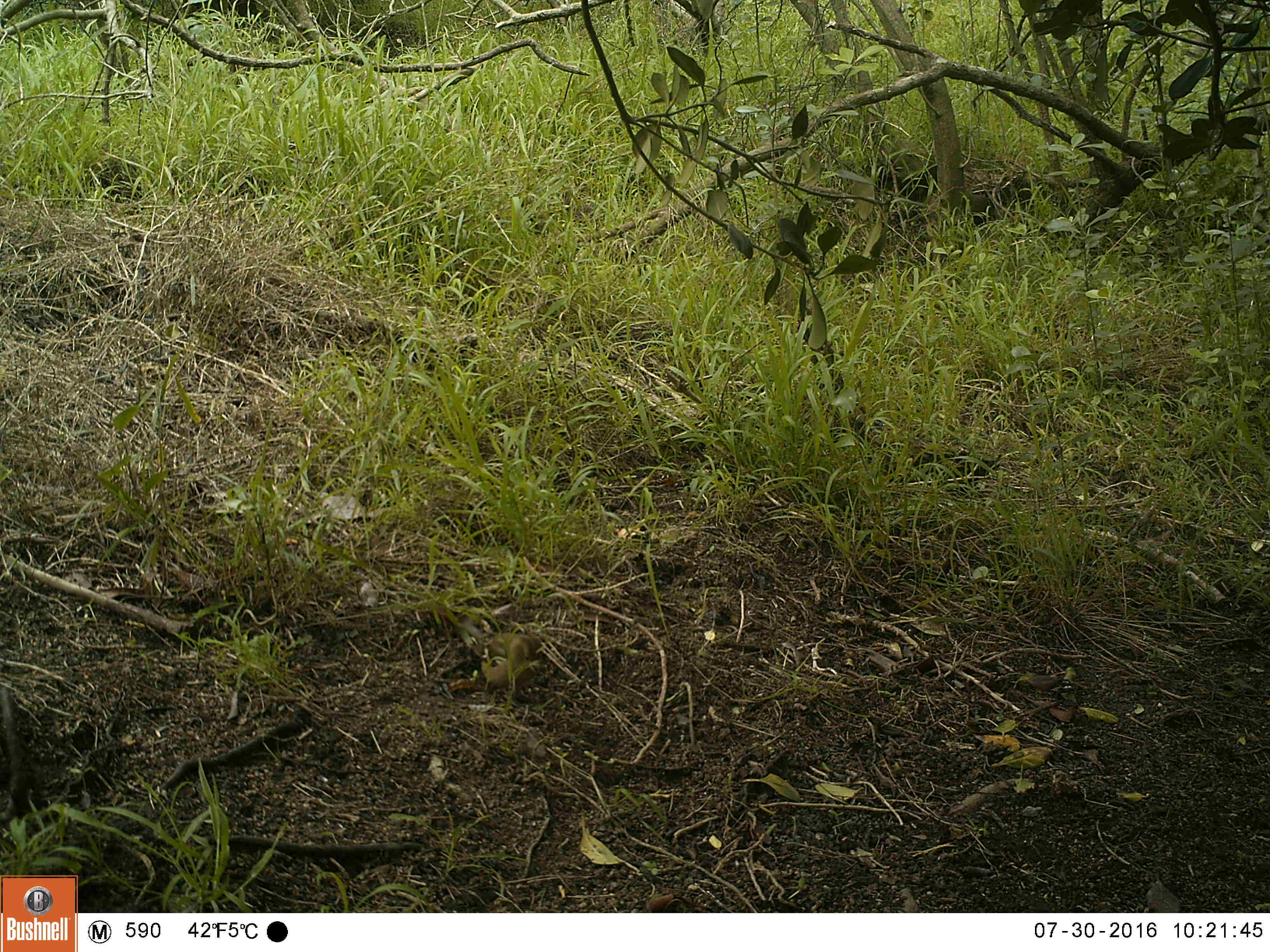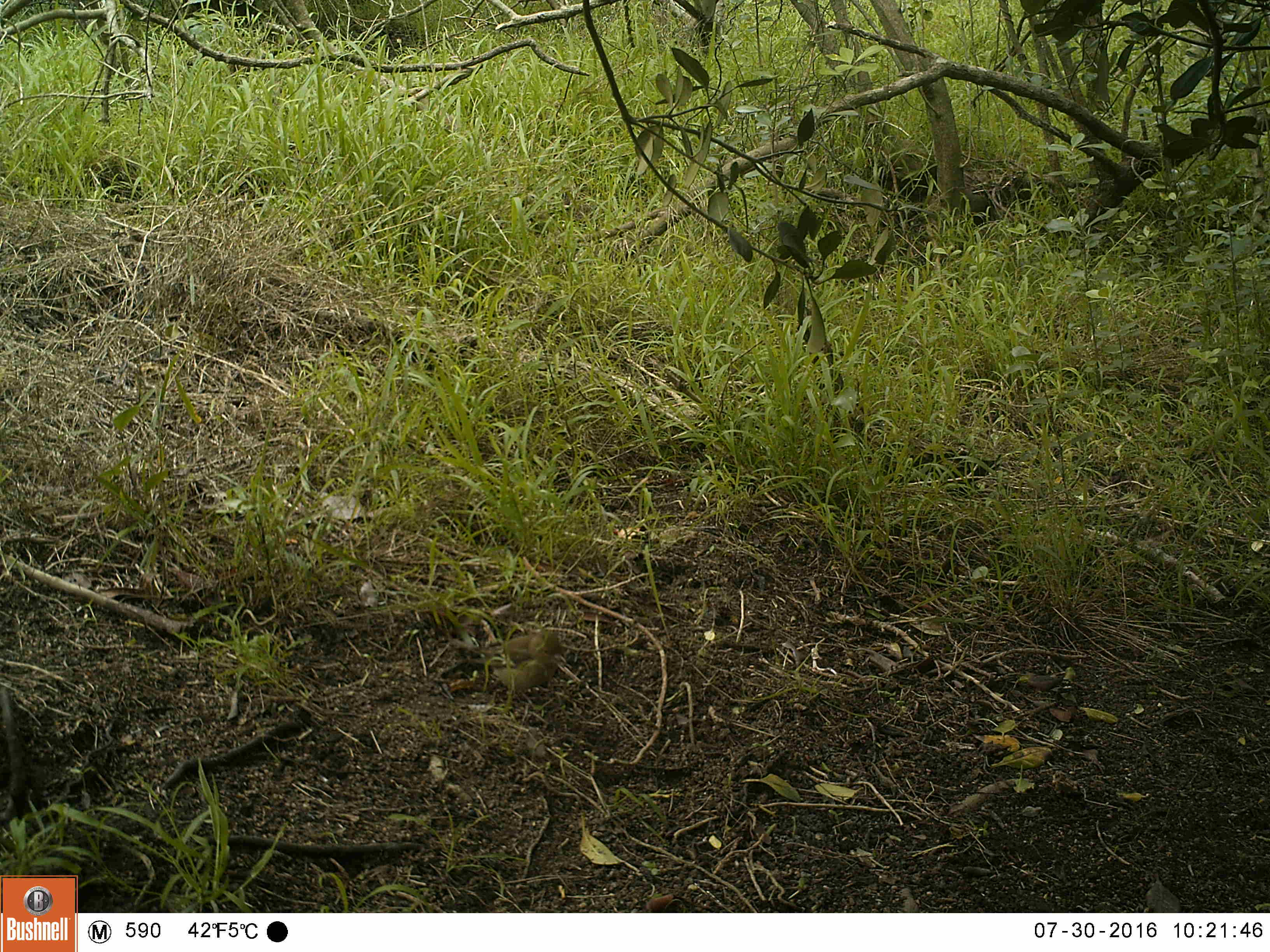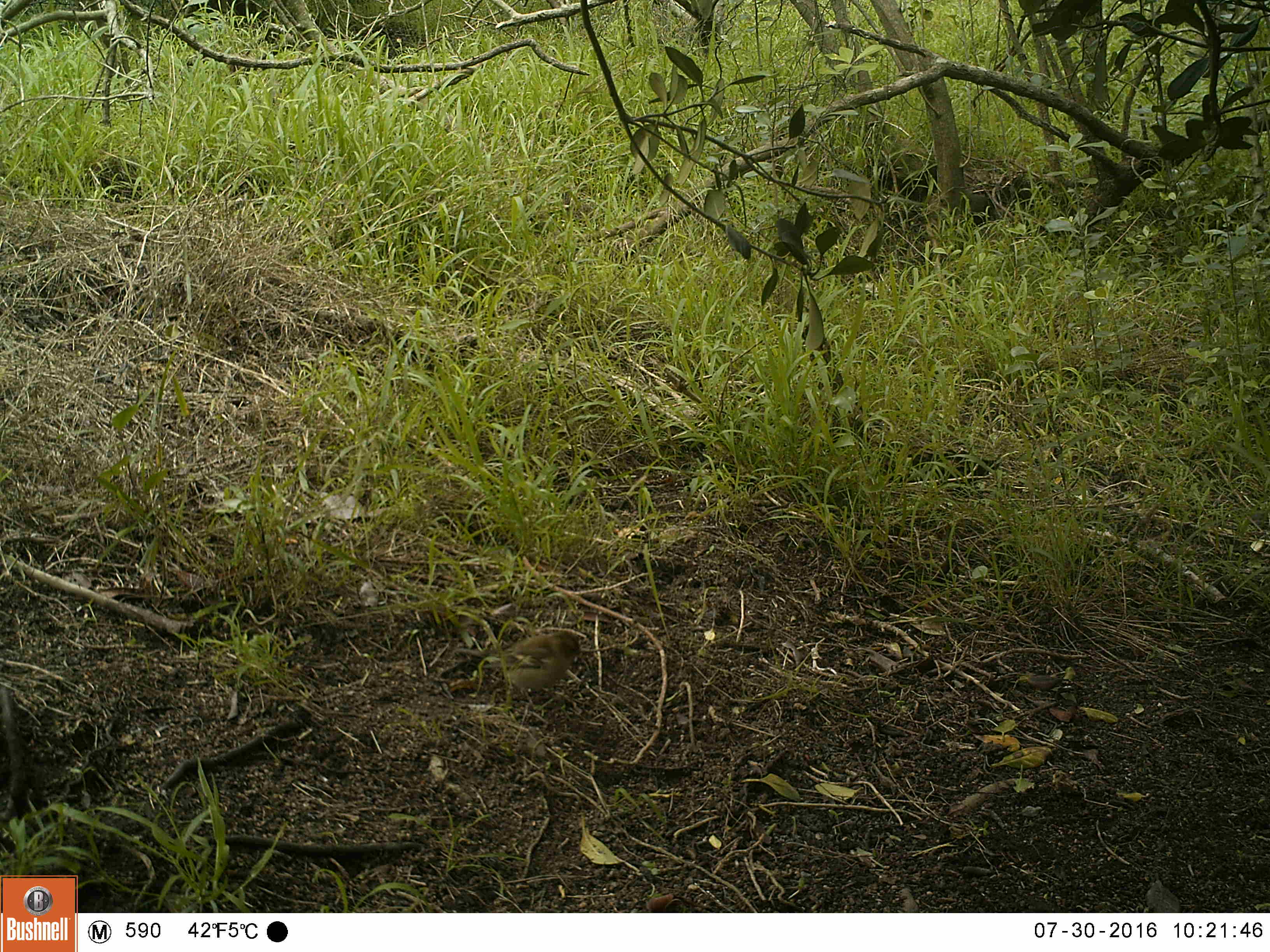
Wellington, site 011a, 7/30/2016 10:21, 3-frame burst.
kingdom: Animalia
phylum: Chordata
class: Aves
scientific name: Aves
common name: bird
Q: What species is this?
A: Bird (Aves).